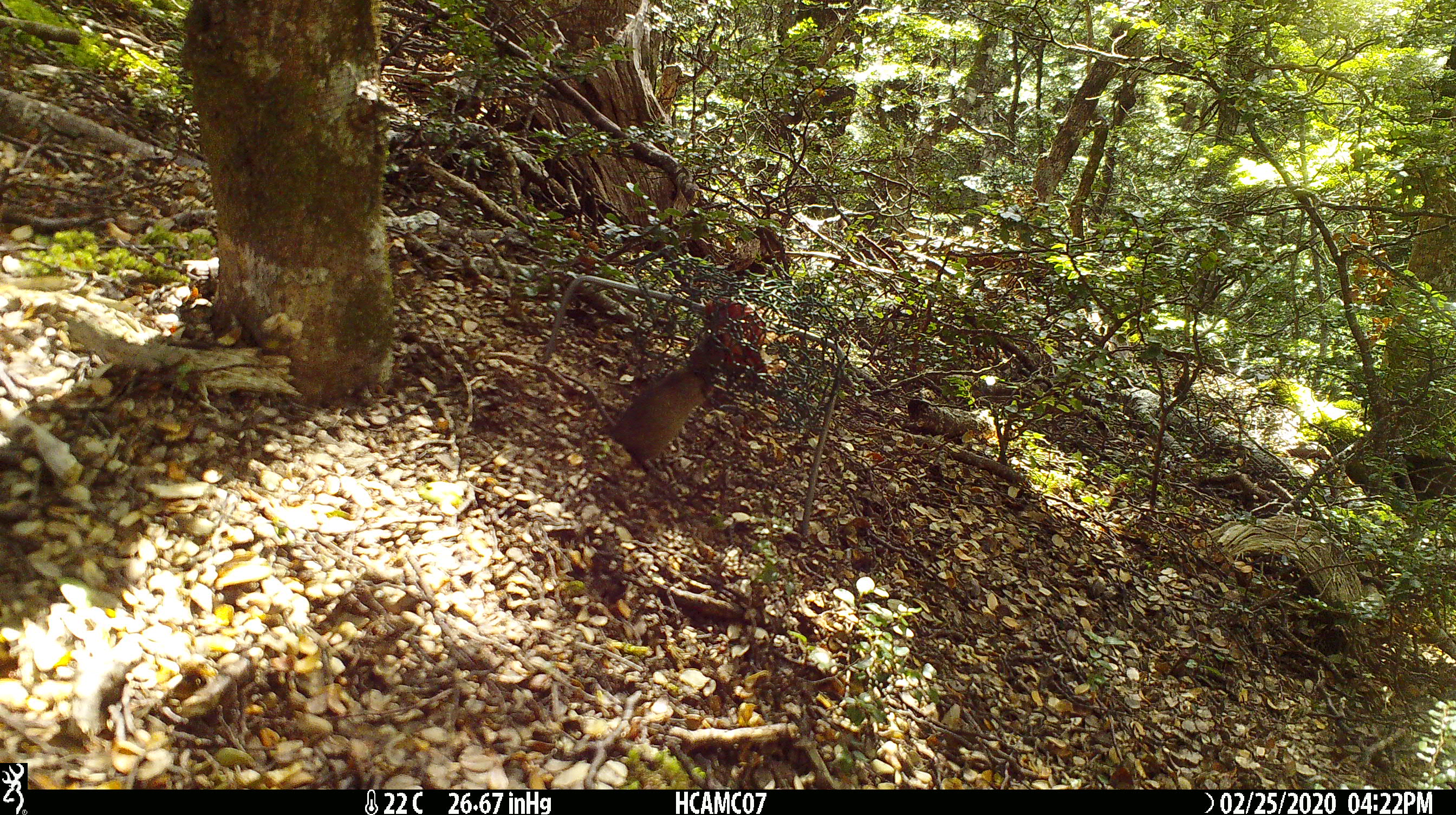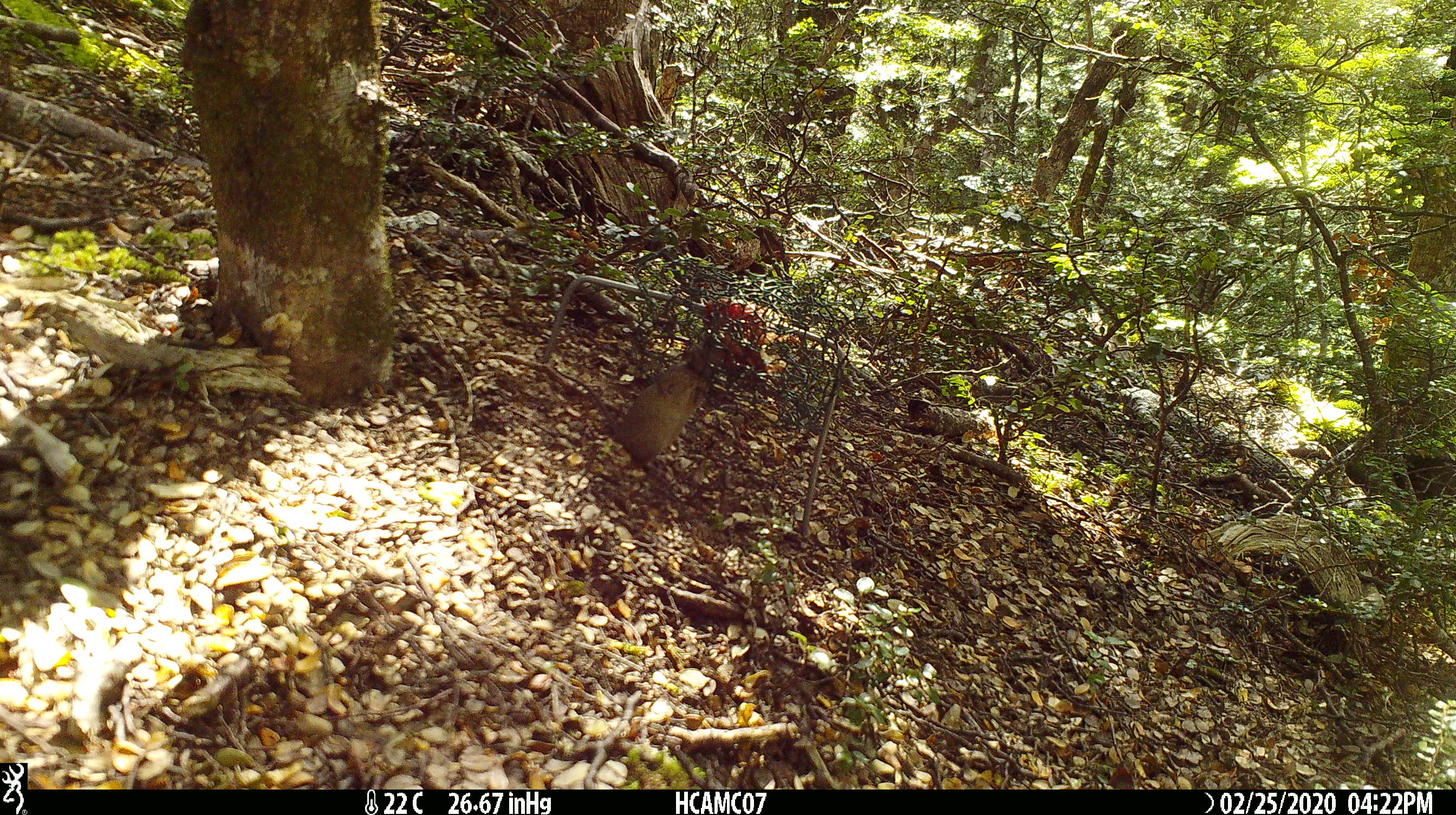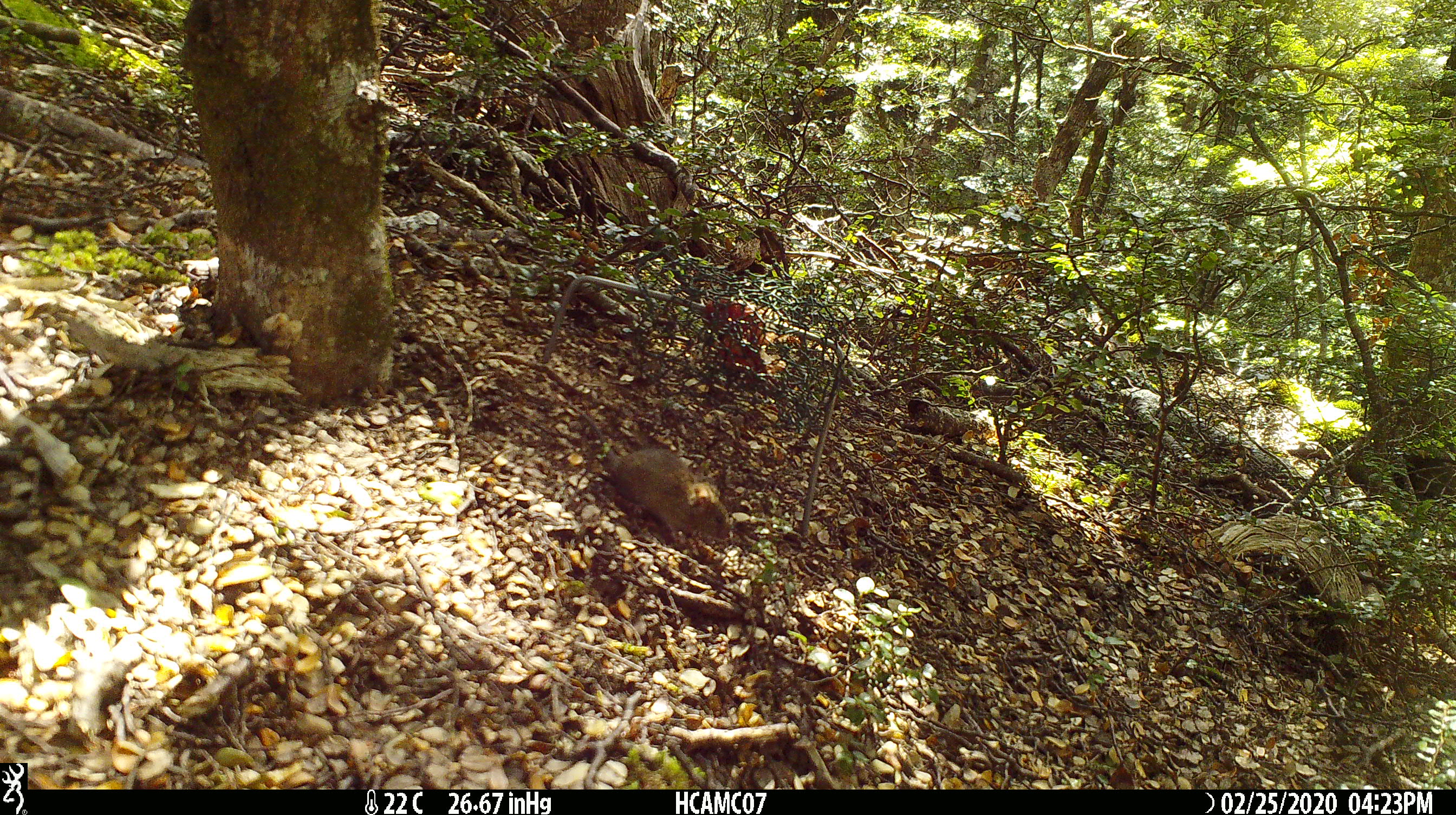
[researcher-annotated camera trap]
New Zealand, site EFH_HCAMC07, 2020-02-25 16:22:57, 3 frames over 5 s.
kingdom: Animalia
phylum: Chordata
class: Mammalia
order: Rodentia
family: Muridae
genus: Mus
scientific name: Mus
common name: mouse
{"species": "mouse (Mus)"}